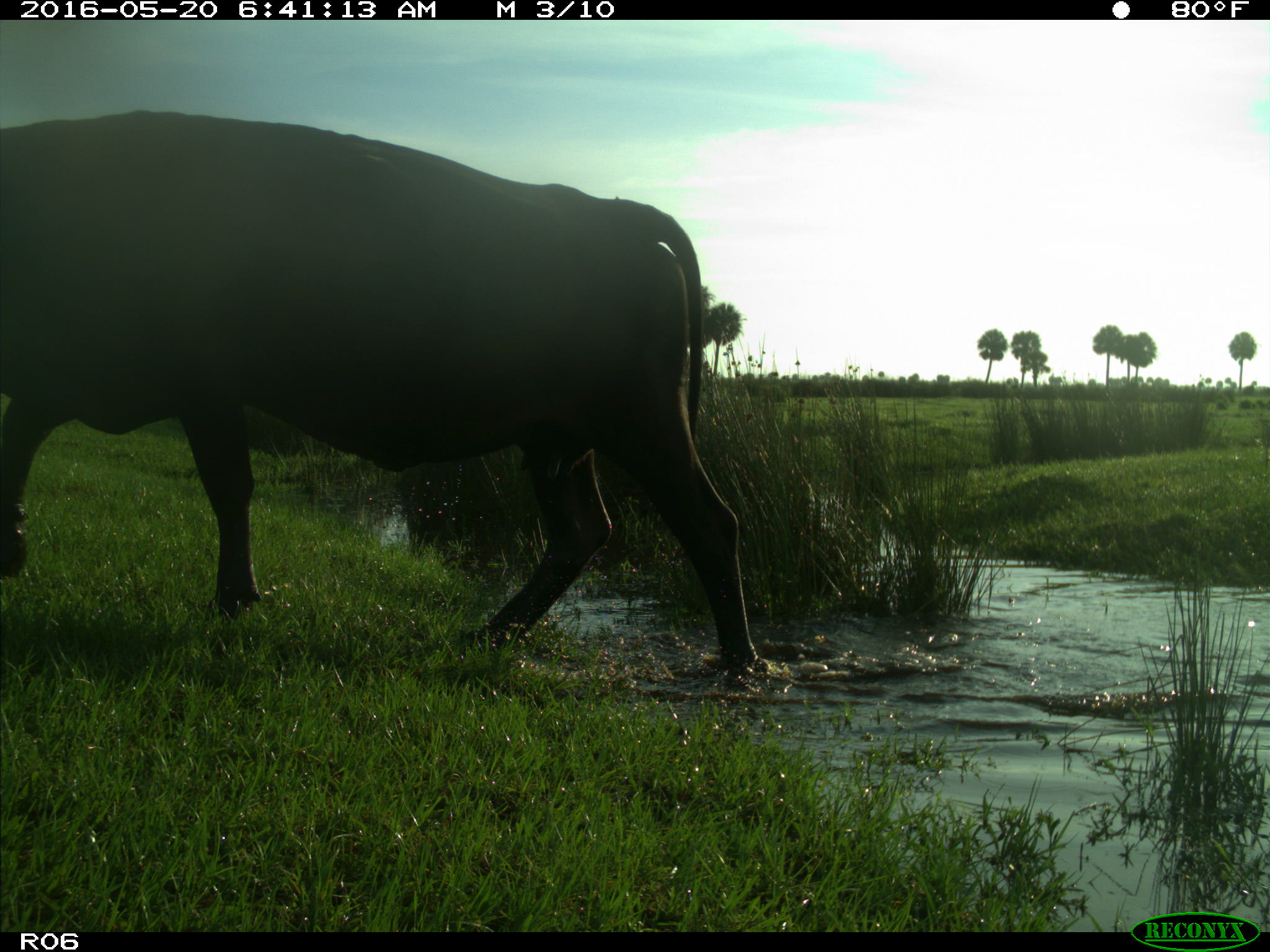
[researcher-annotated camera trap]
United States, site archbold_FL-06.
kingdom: Animalia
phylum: Chordata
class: Mammalia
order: Artiodactyla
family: Bovidae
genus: Bos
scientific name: Bos taurus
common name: domestic cow